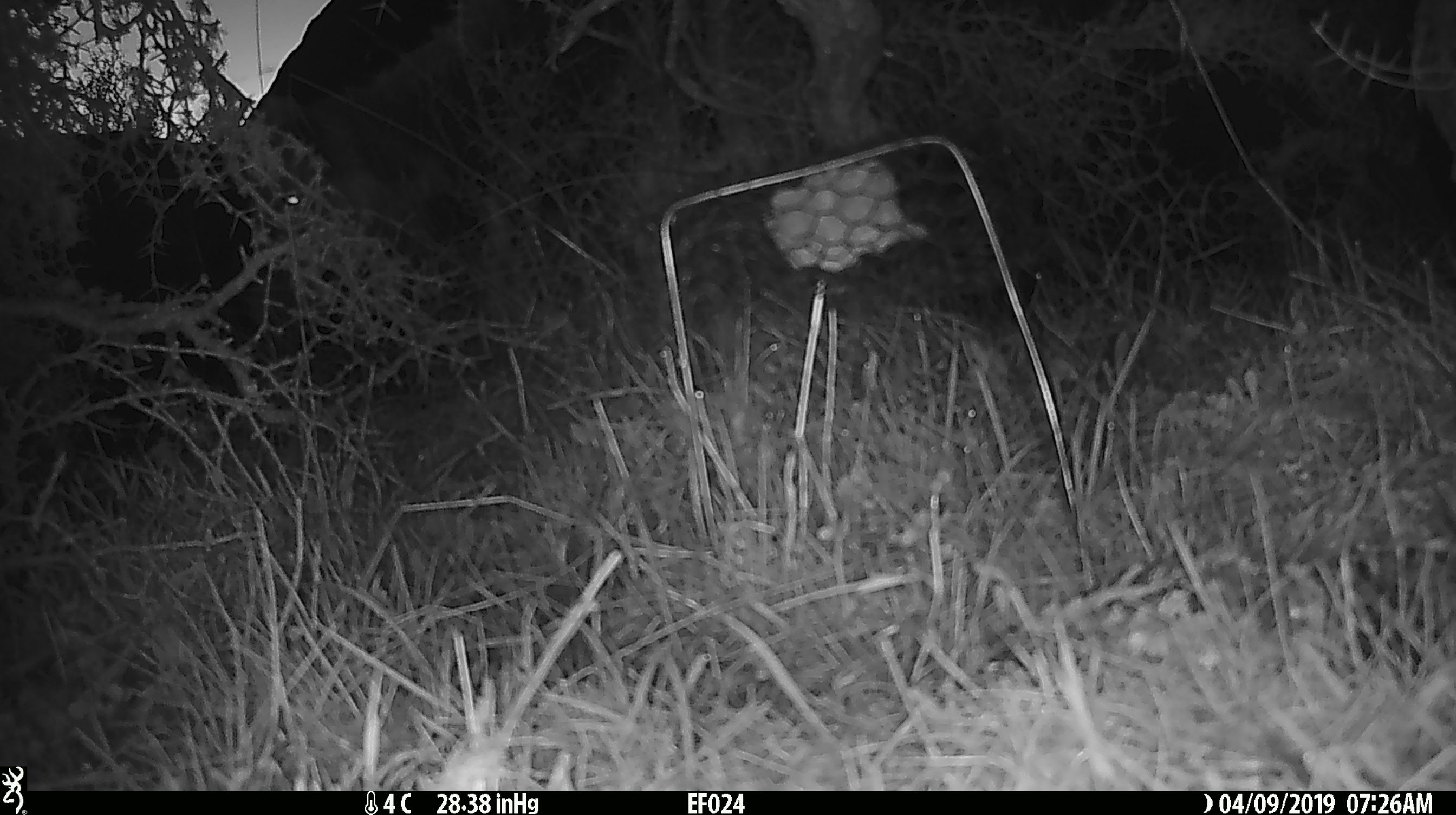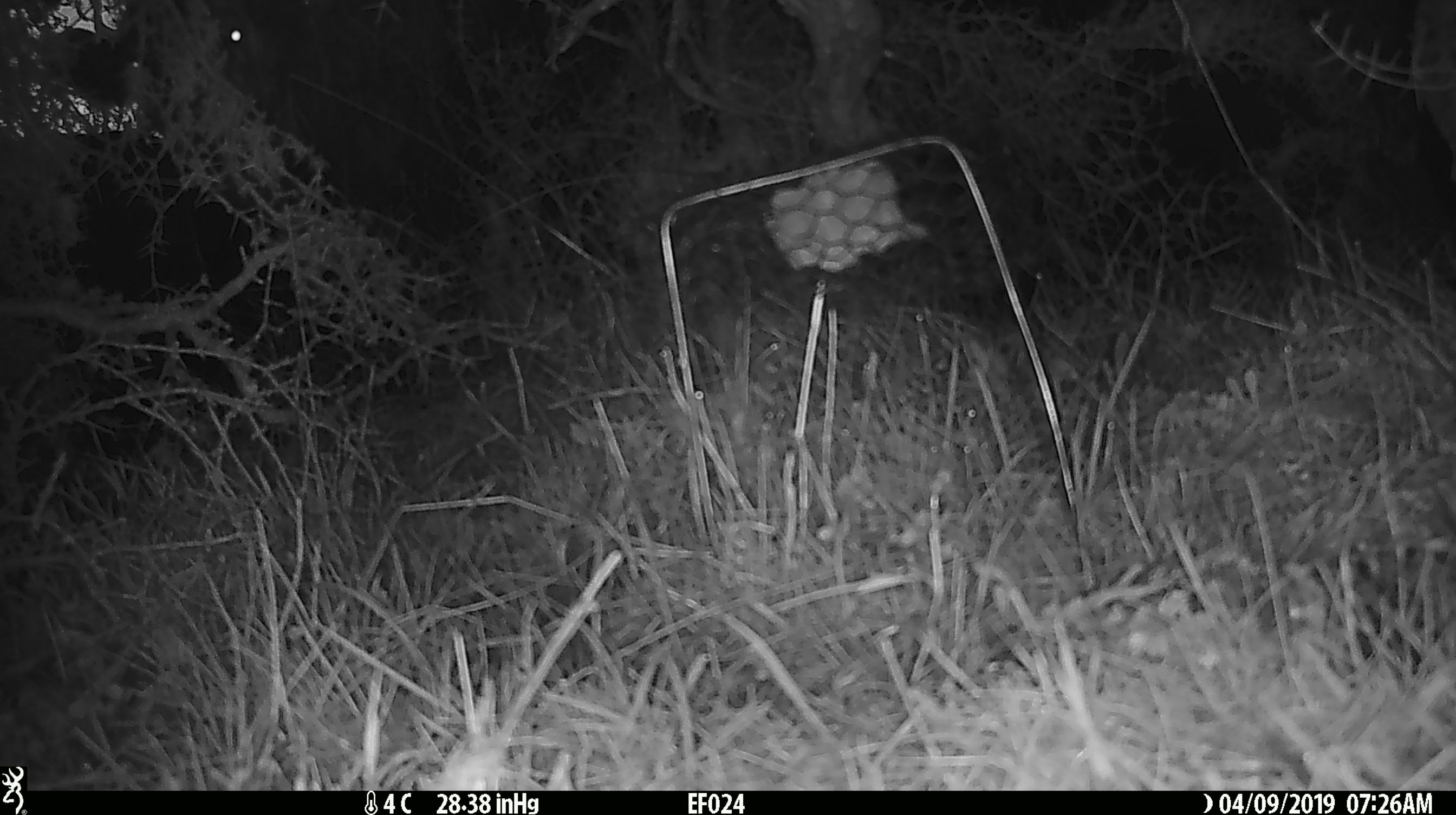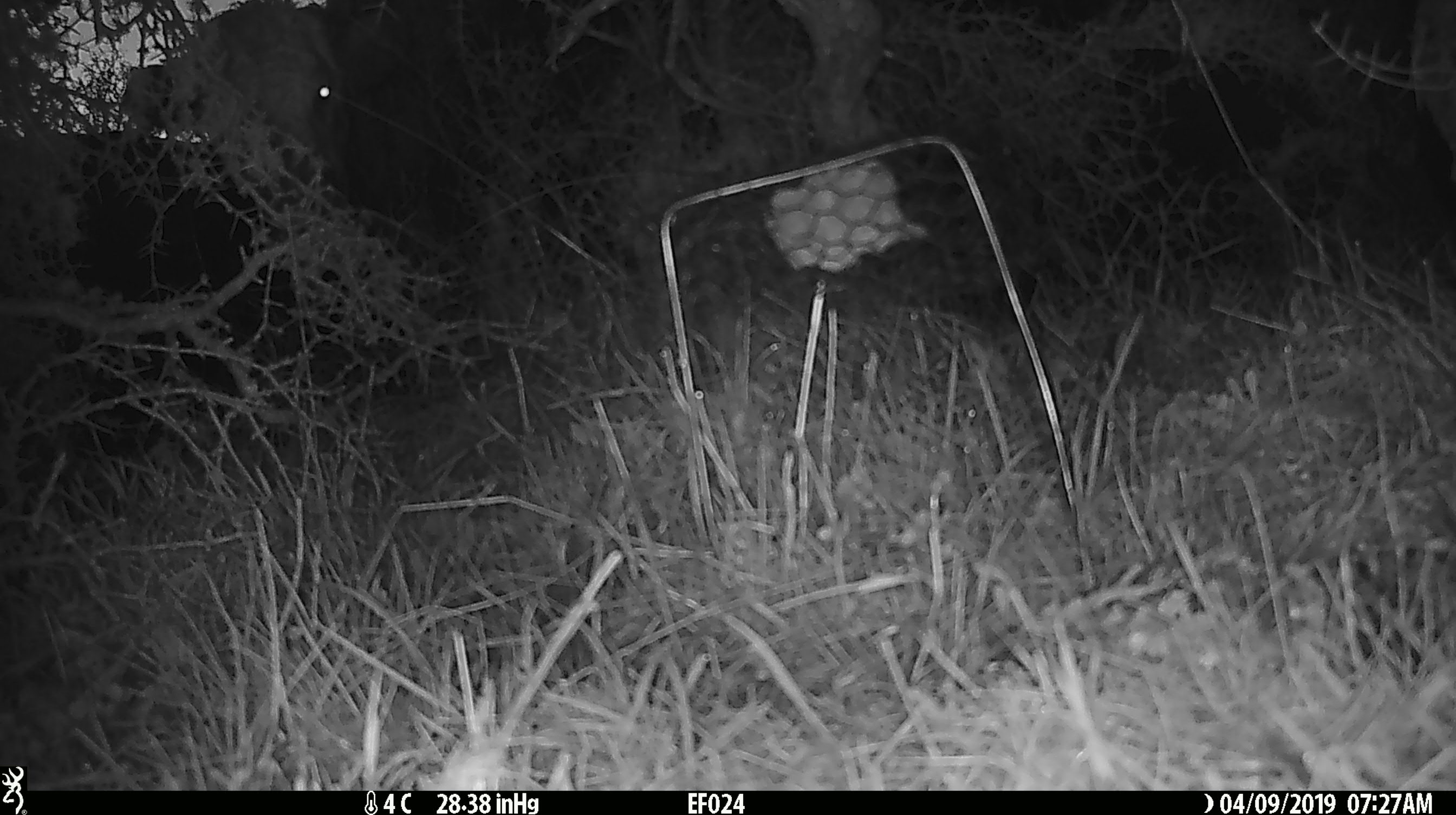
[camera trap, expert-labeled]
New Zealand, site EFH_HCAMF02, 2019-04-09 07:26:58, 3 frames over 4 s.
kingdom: Animalia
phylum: Chordata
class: Mammalia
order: Artiodactyla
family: Bovidae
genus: Bos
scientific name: Bos taurus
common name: domestic cow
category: cow